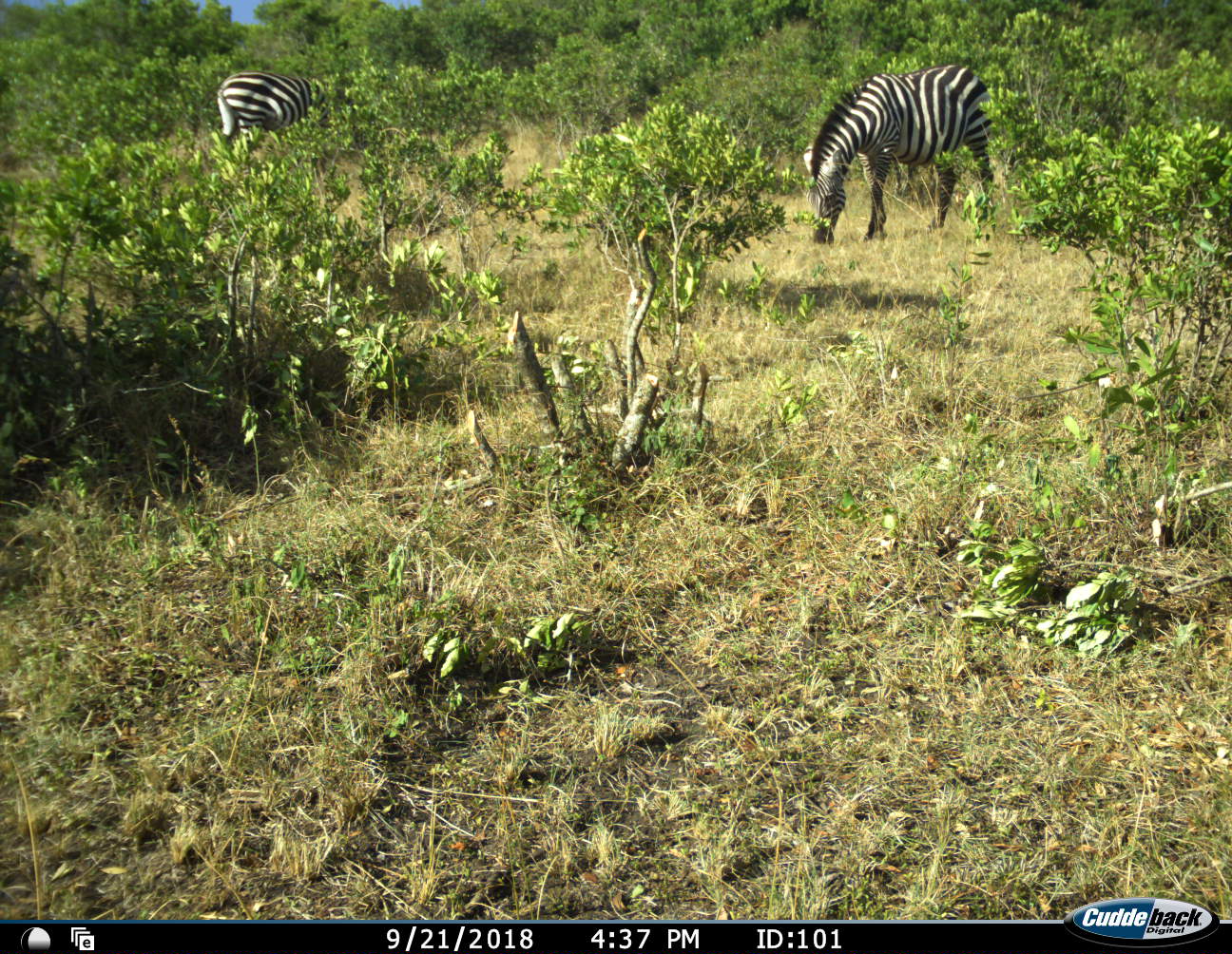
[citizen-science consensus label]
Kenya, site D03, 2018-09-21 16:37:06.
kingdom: Animalia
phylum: Chordata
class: Mammalia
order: Perissodactyla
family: Equidae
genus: Equus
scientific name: Equus quagga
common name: plains zebra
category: zebra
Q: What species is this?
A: Zebra (plains zebra) (Equus quagga).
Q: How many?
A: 2.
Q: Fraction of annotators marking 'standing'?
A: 30%.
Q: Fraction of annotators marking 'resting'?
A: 0%.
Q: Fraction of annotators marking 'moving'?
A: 0%.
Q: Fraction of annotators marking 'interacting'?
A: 0%.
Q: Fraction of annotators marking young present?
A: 0%.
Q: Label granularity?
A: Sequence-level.